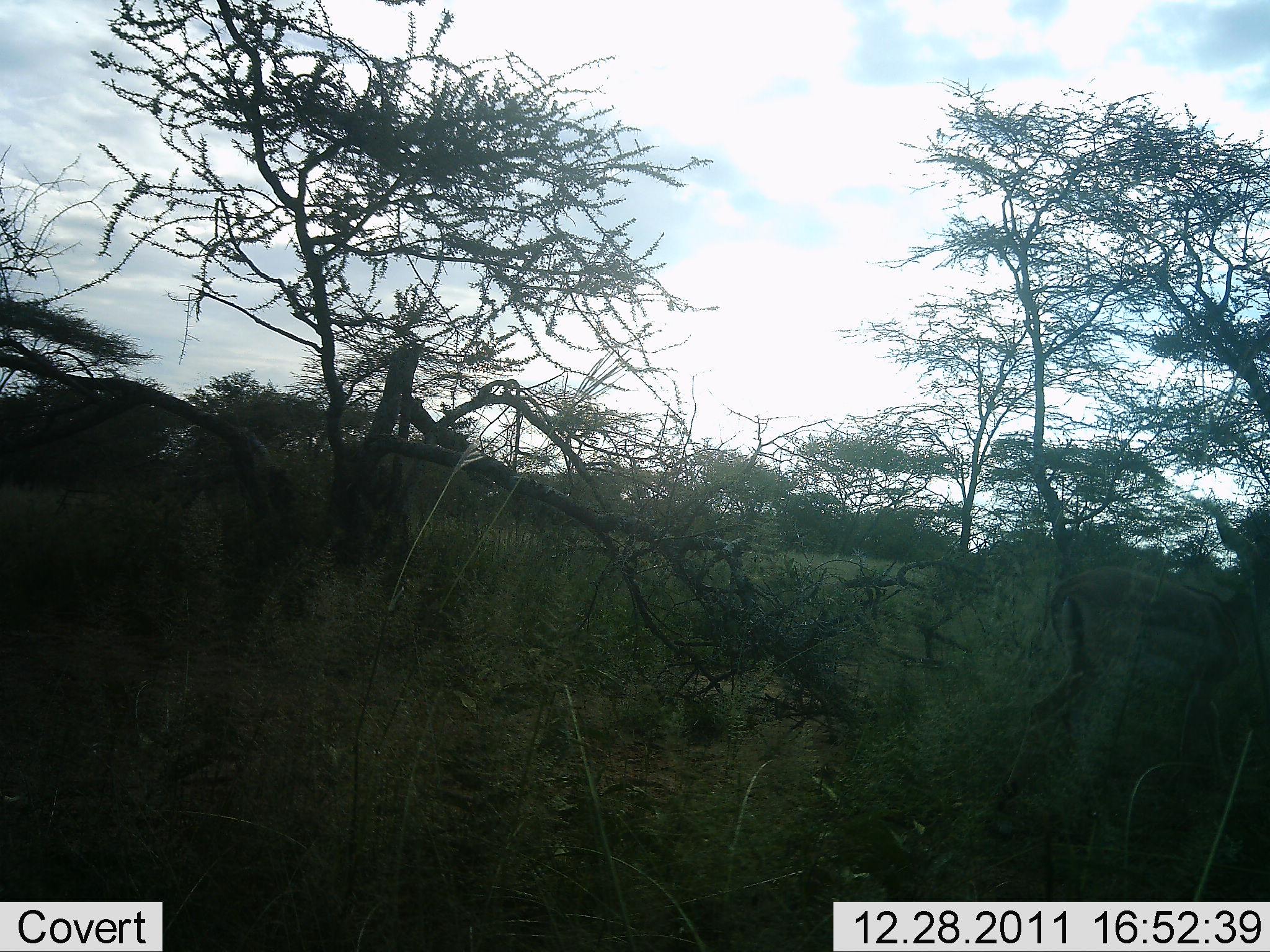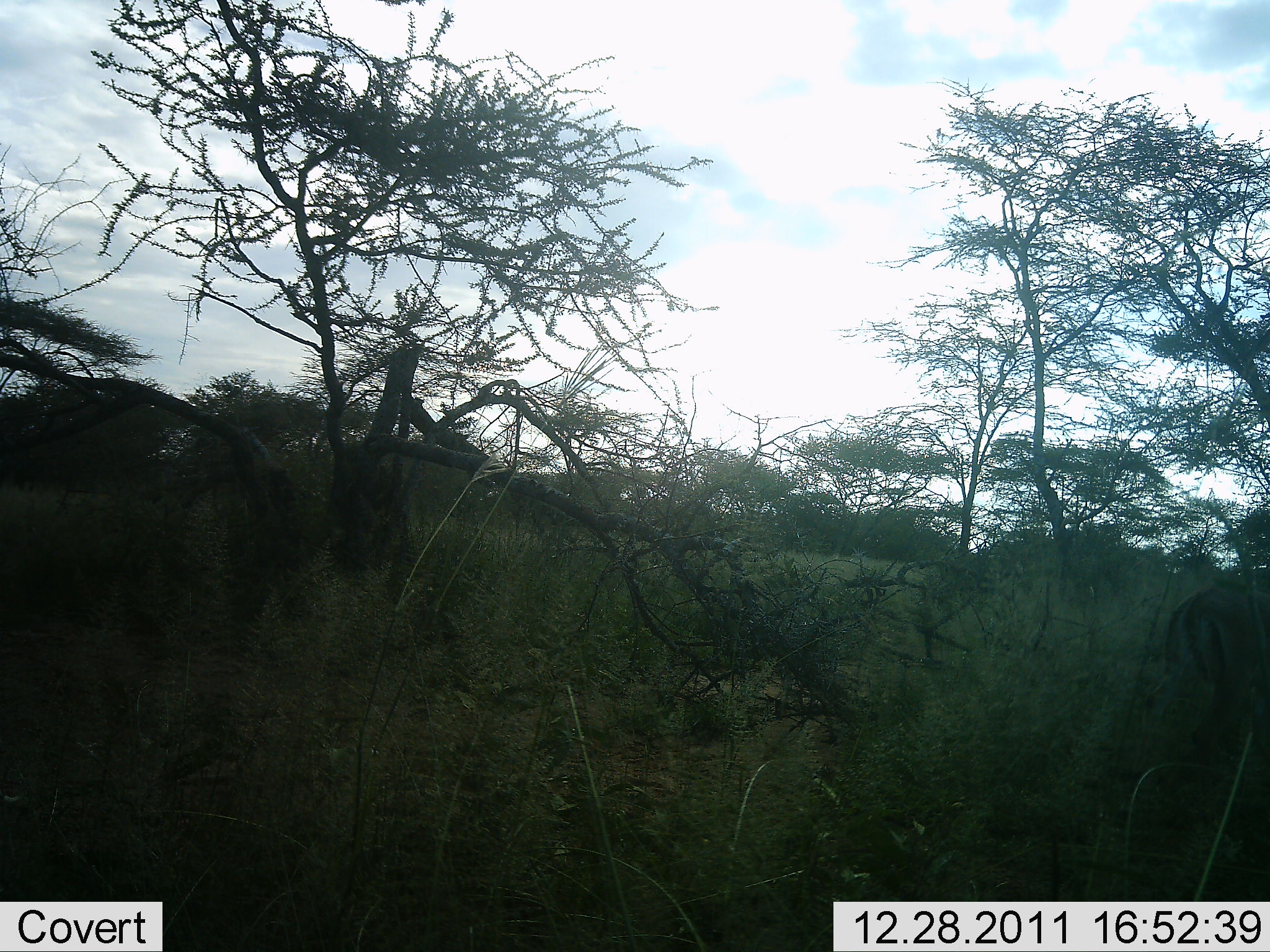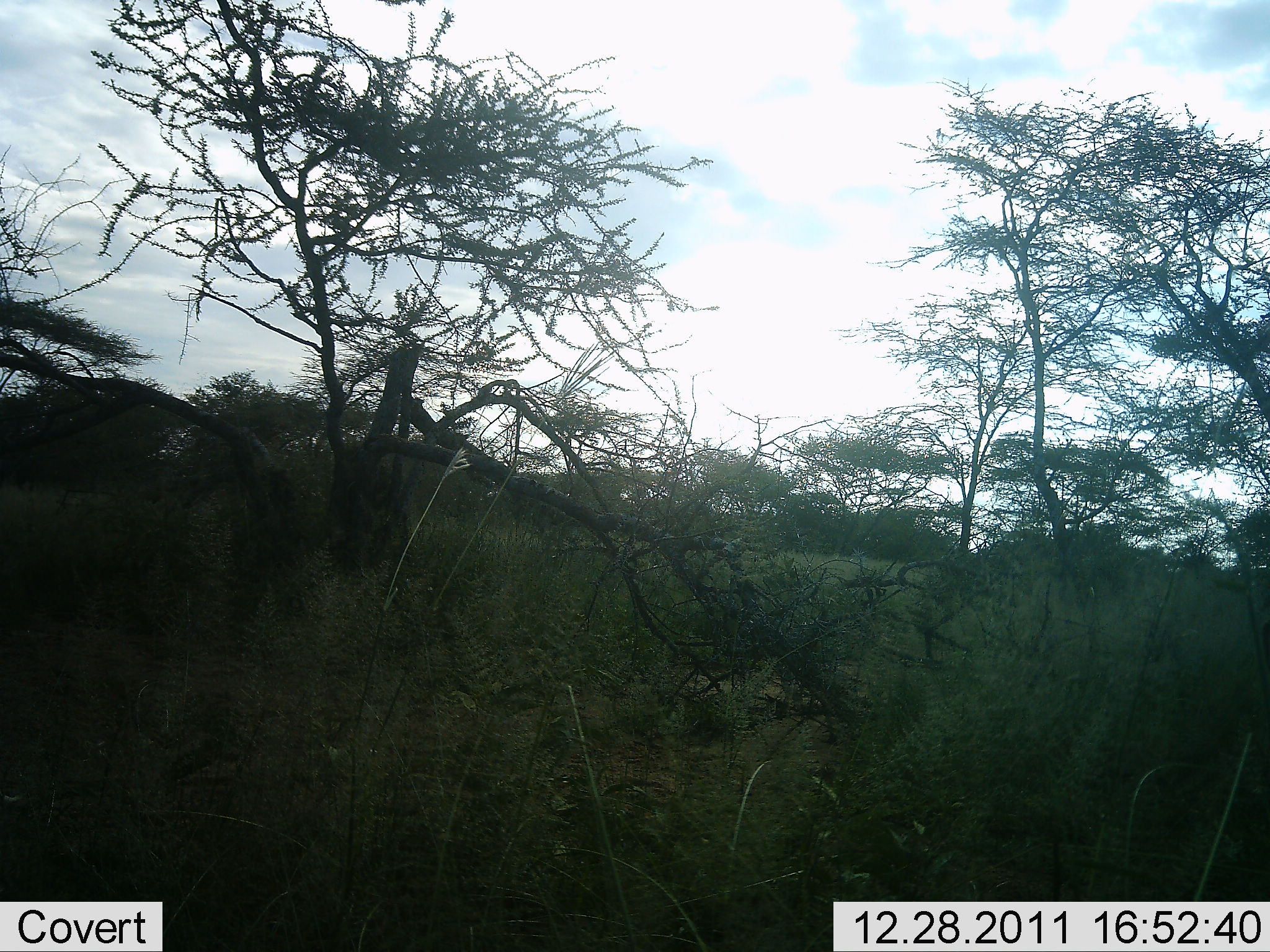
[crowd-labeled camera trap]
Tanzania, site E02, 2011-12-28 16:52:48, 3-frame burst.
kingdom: Animalia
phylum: Chordata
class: Mammalia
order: Artiodactyla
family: Bovidae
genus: Eudorcas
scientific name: Eudorcas thomsonii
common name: thomson's gazelle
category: gazellethomsons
Gazellethomsons (thomson's gazelle) (Eudorcas thomsonii), count 1. Behavior (volunteer vote fractions): standing 10%, resting 0%, moving 100%, interacting 0%. Young present (vote fraction): 0%. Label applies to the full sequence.